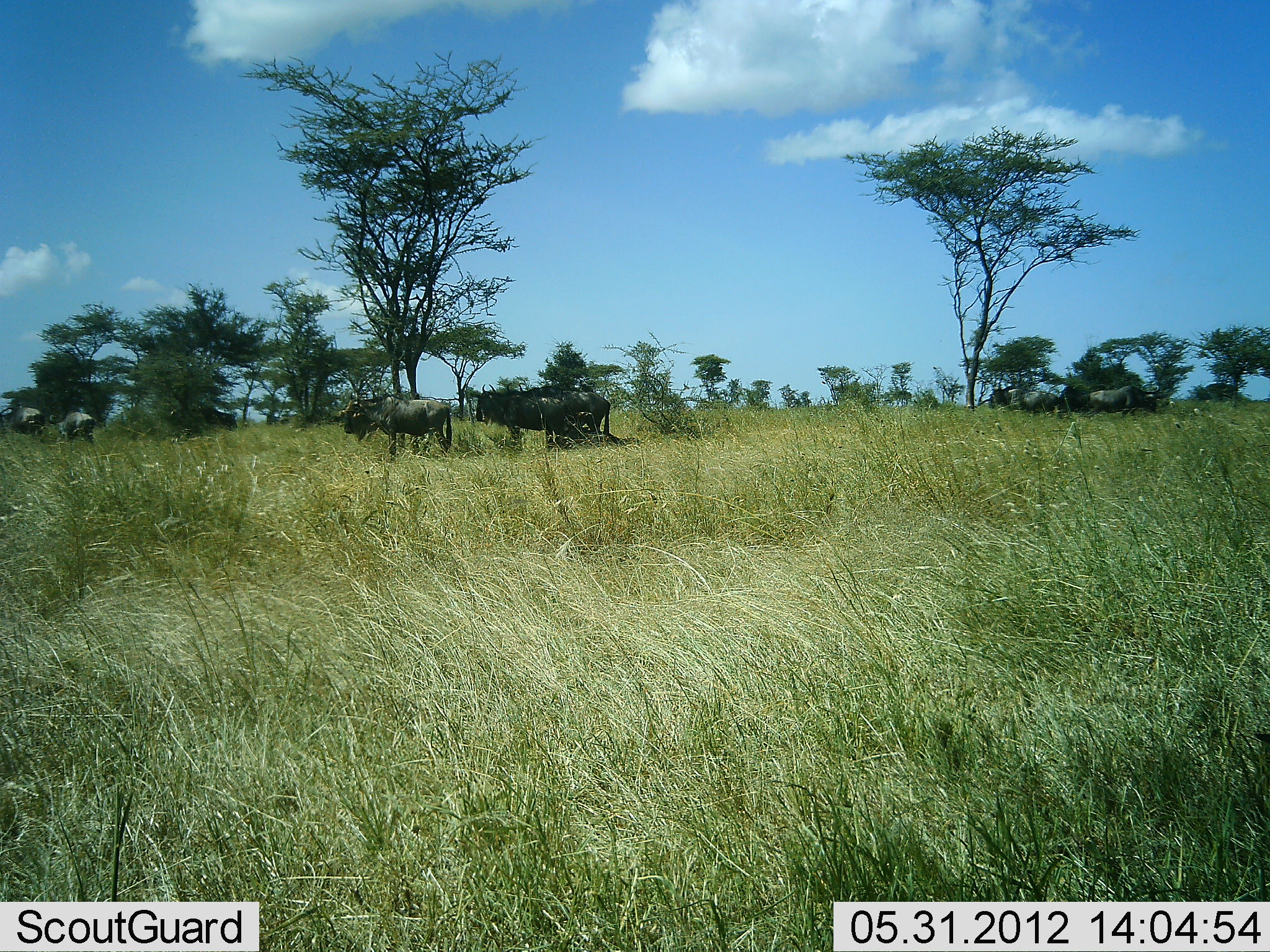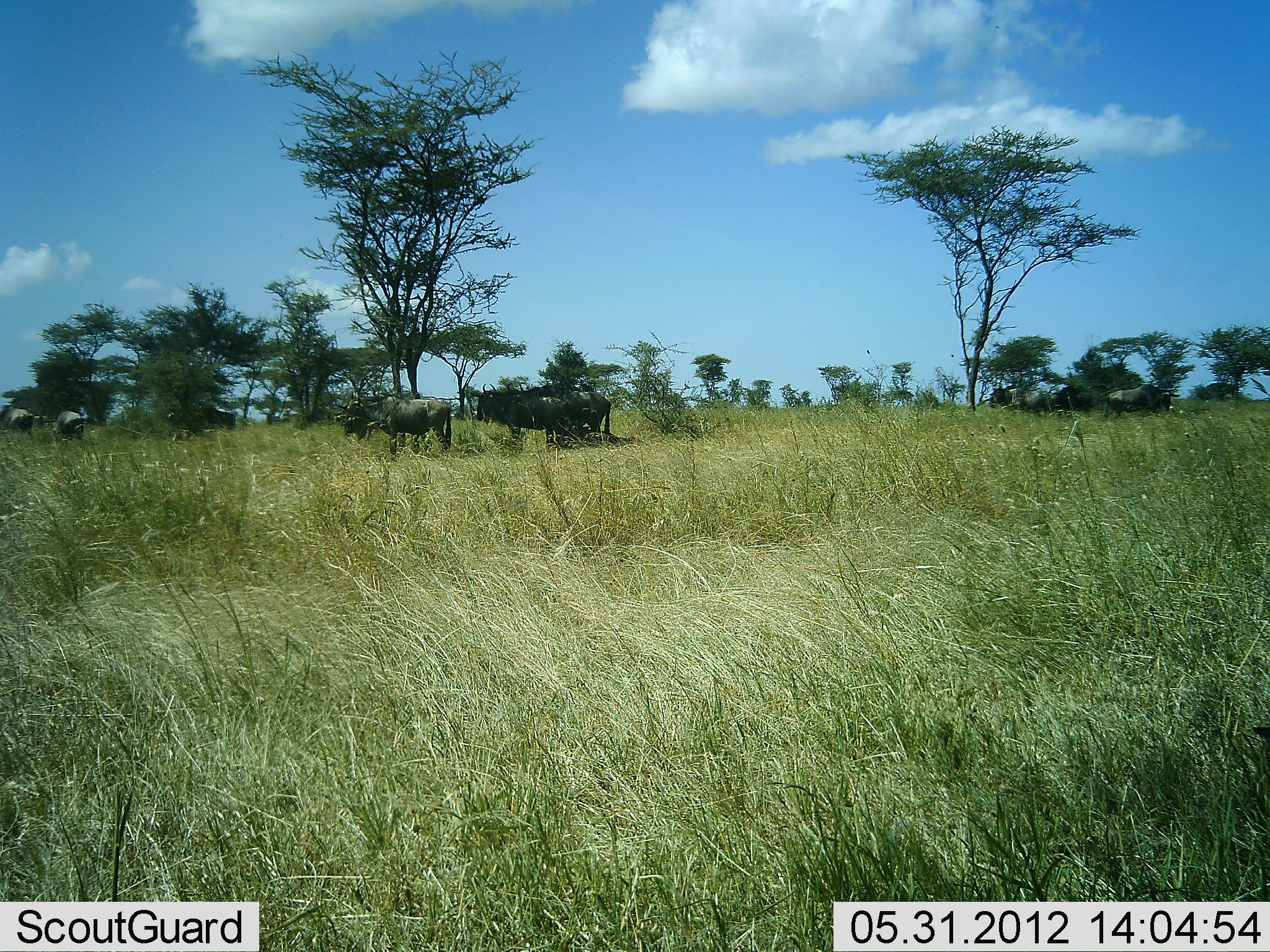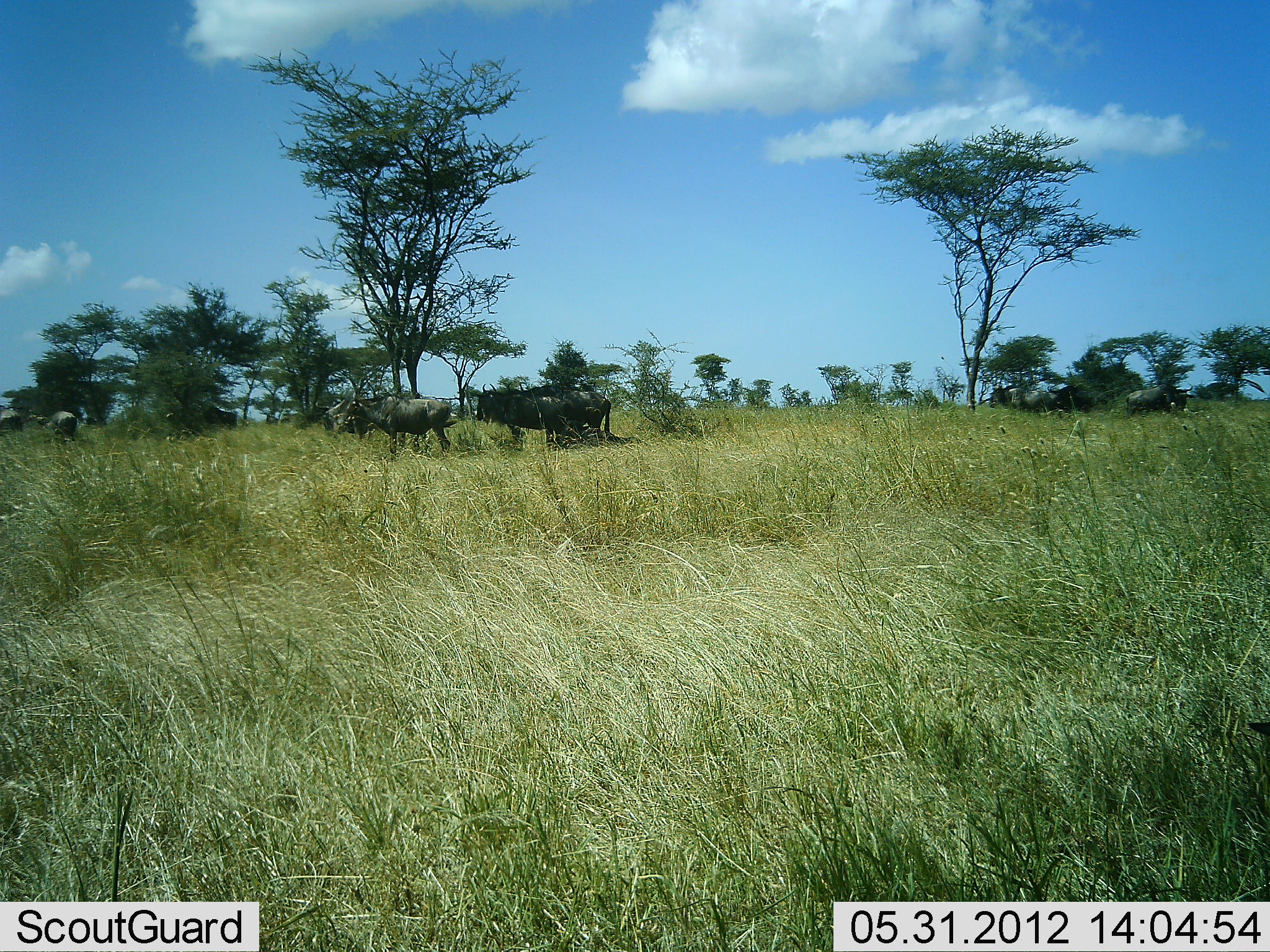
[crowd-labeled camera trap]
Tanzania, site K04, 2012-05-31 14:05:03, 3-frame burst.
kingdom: Animalia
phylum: Chordata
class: Mammalia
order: Artiodactyla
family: Bovidae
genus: Connochaetes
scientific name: Connochaetes taurinus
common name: blue wildebeest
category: wildebeest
Wildebeest (blue wildebeest) (Connochaetes taurinus), count 8. Behavior (volunteer vote fractions): standing 80%, resting 20%, moving 60%, interacting 0%. Young present (vote fraction): 0%. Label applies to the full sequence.